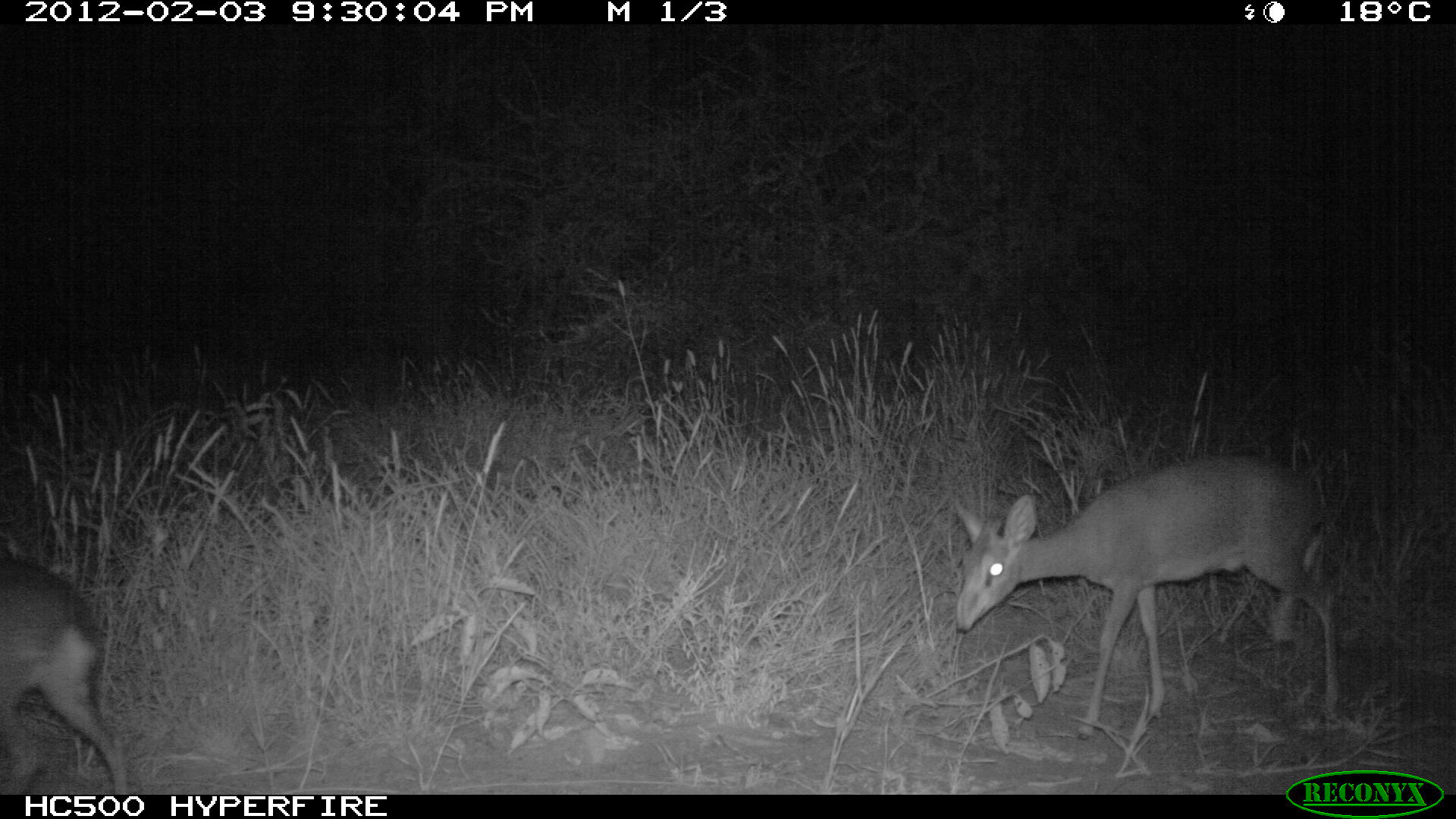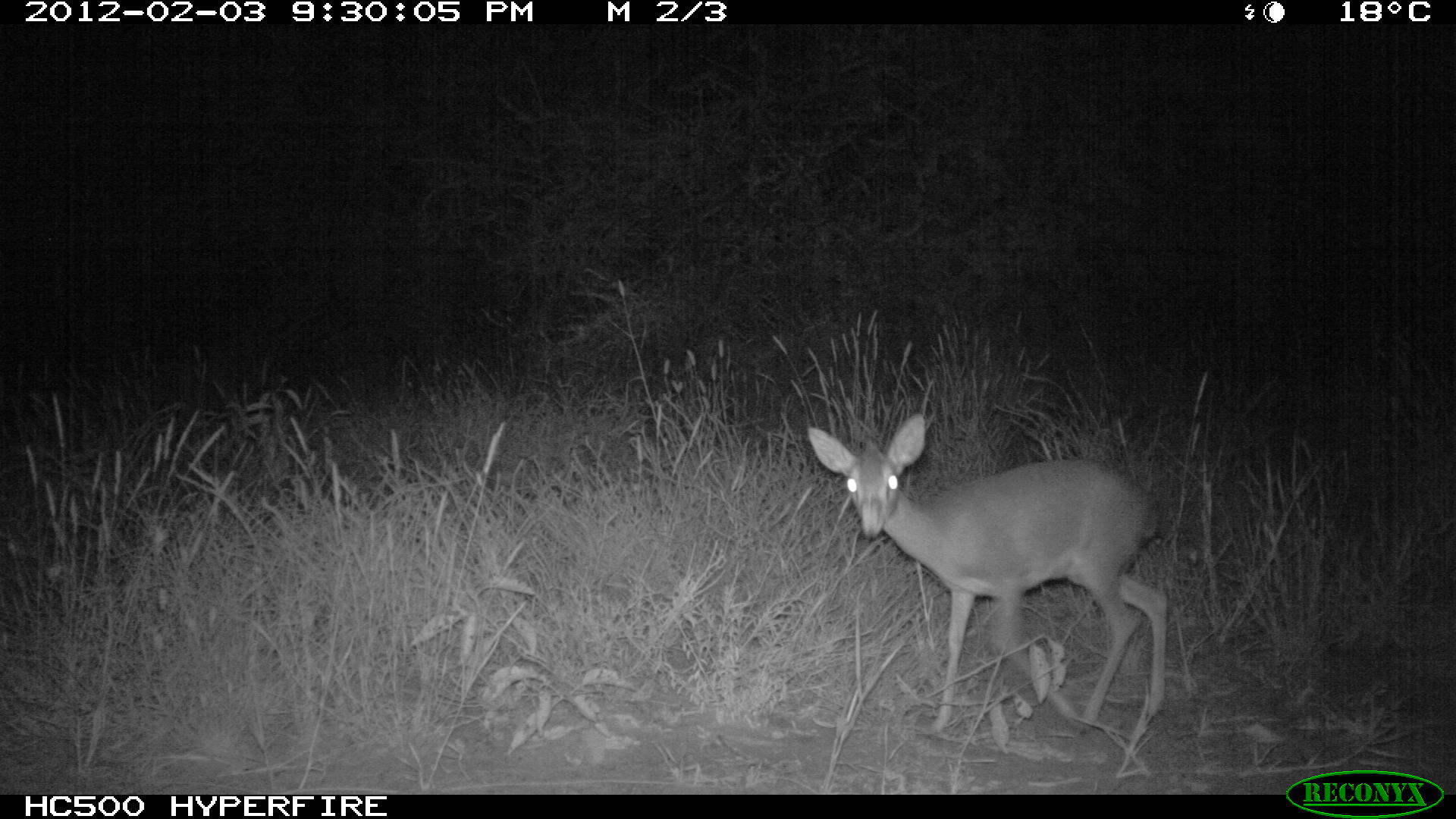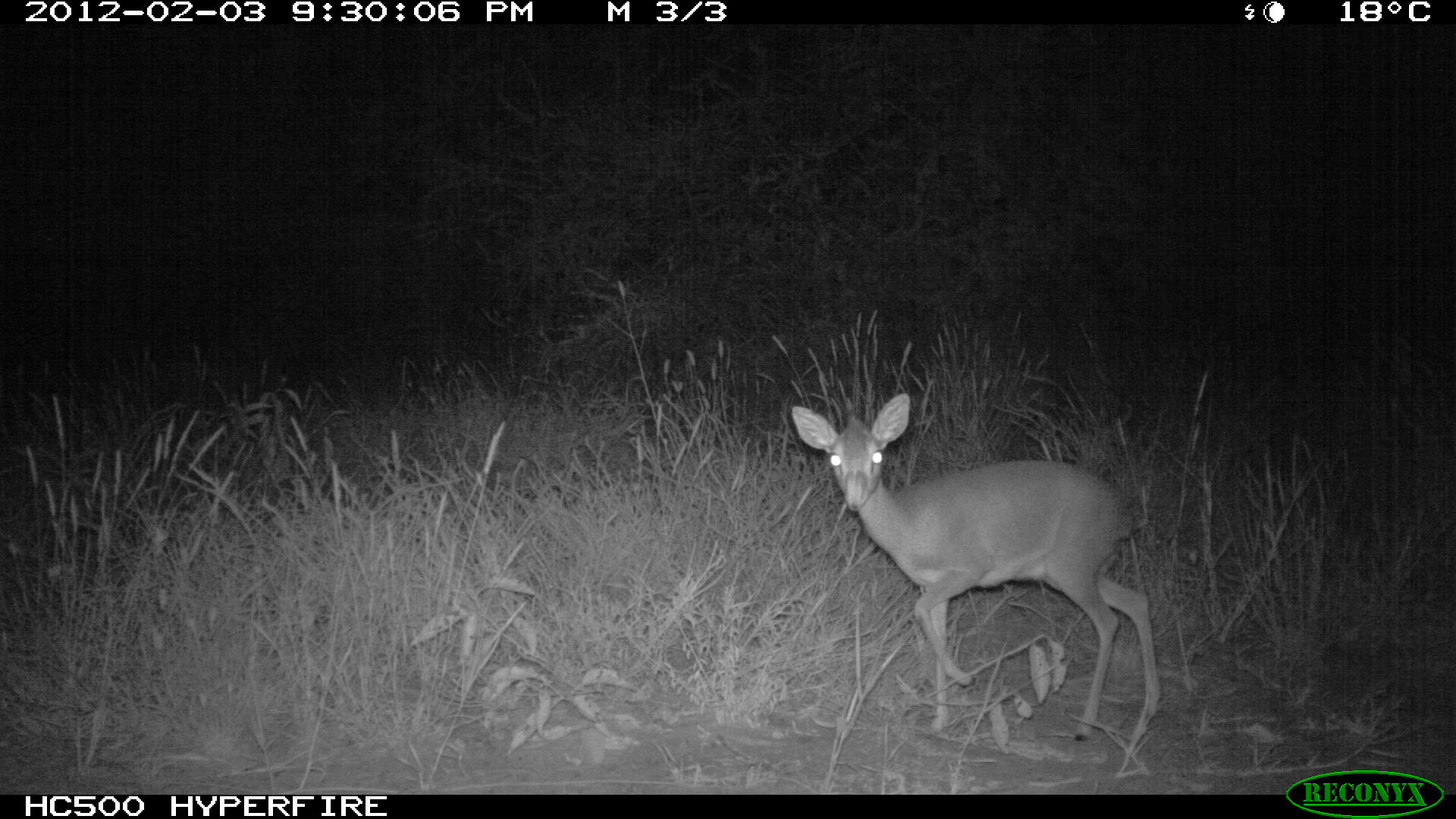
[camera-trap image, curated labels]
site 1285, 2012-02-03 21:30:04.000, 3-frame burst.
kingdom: Animalia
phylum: Chordata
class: Mammalia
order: Artiodactyla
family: Bovidae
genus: Madoqua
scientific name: Madoqua guentheri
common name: günther's dik-dik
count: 2